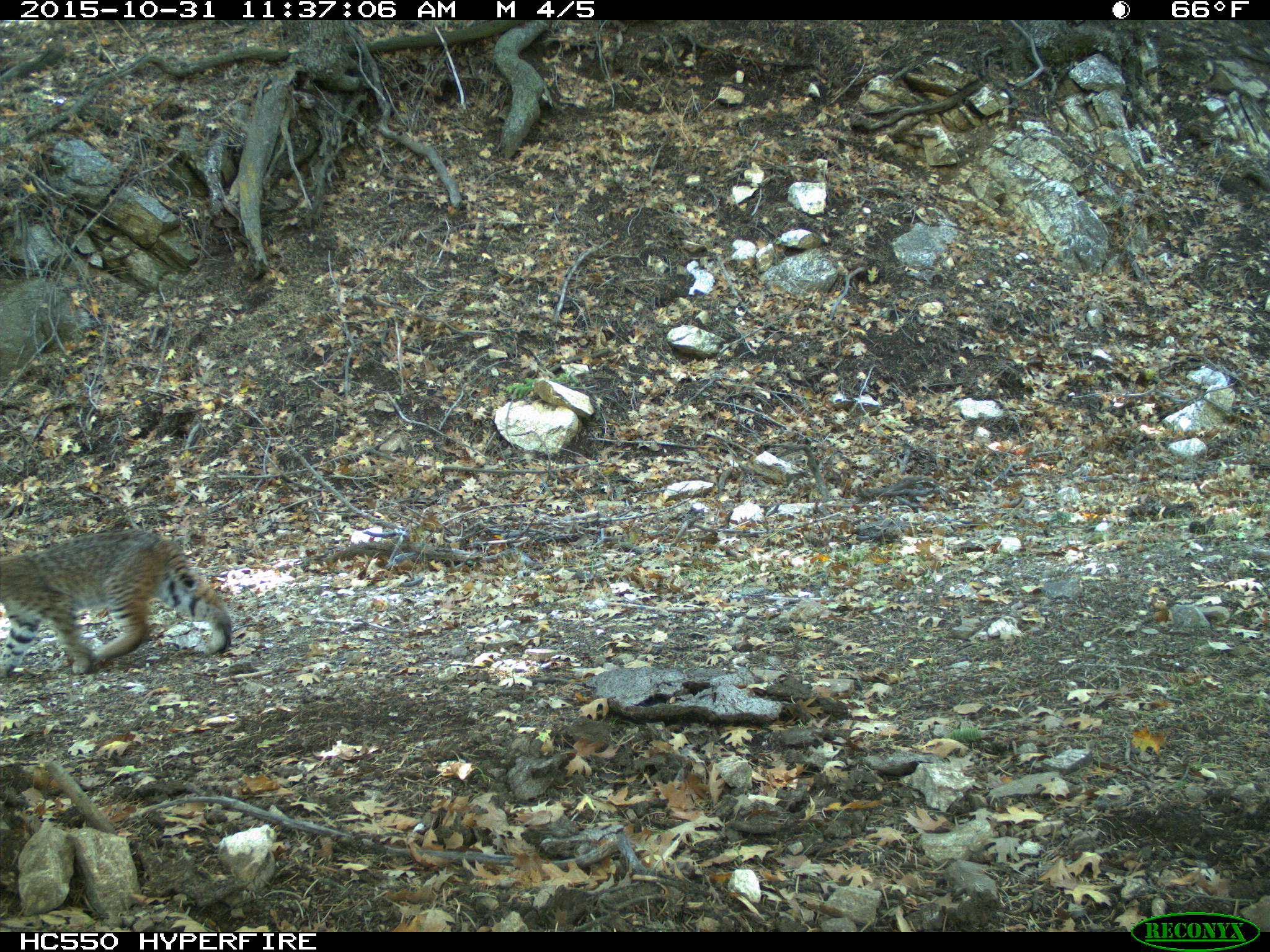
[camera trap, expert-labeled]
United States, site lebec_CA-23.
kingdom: Animalia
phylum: Chordata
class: Mammalia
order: Carnivora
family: Felidae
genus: Lynx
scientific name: Lynx rufus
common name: bobcat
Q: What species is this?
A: Lynx rufus (bobcat).